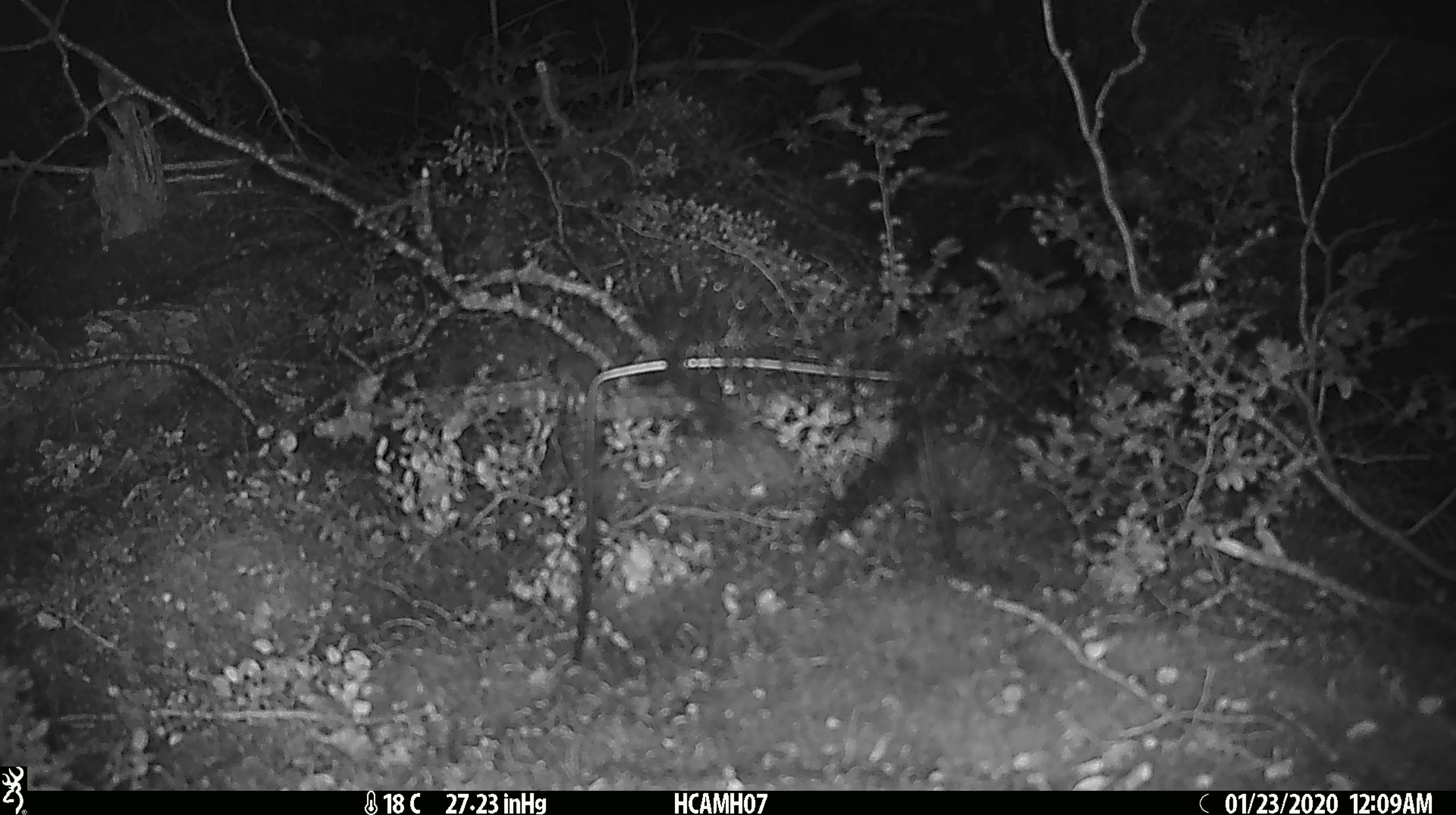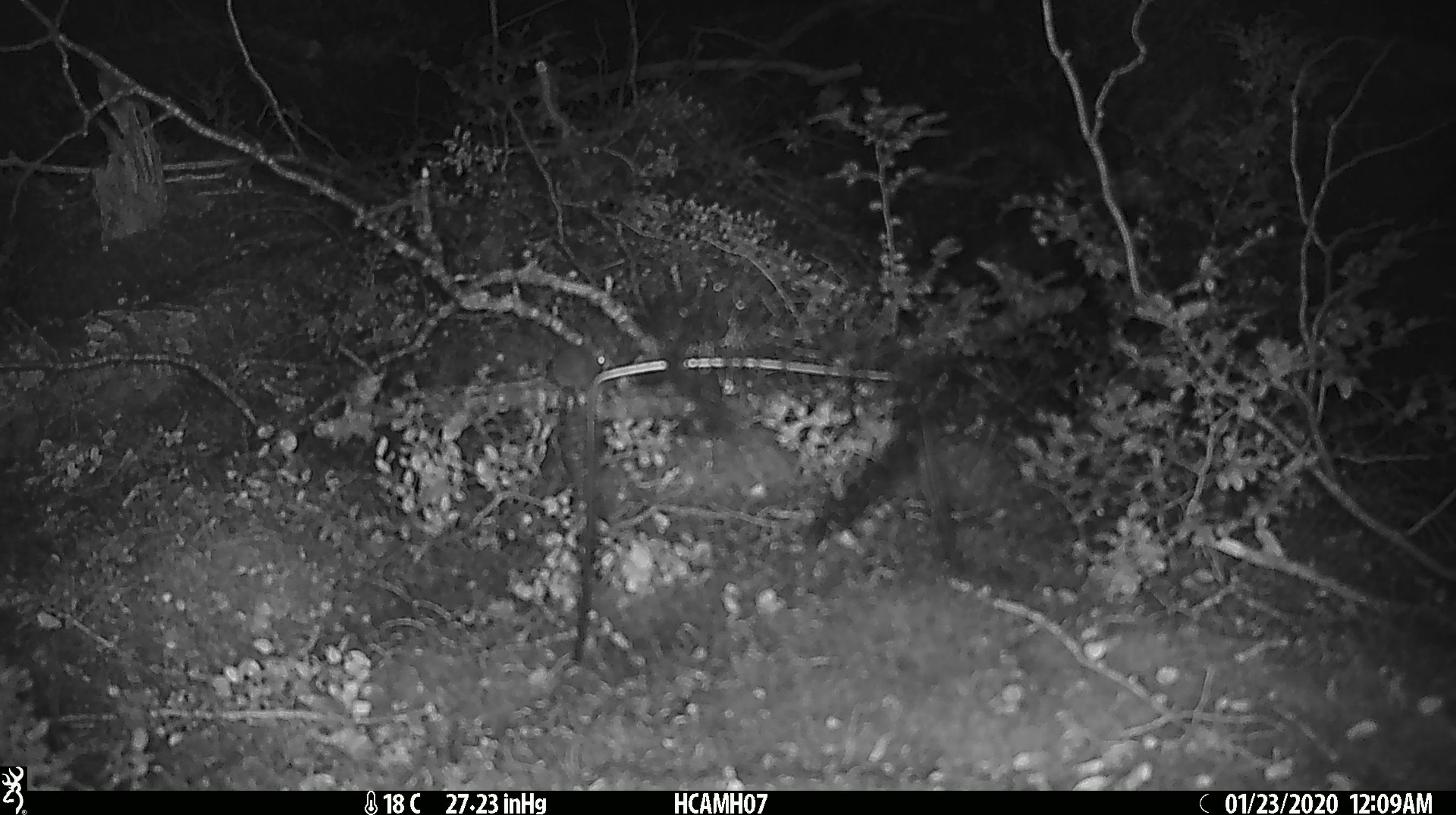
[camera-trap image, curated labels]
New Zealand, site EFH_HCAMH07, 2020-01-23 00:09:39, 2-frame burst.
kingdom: Animalia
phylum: Chordata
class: Mammalia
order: Rodentia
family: Muridae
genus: Mus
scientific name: Mus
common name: mouse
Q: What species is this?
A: Mouse (Mus).